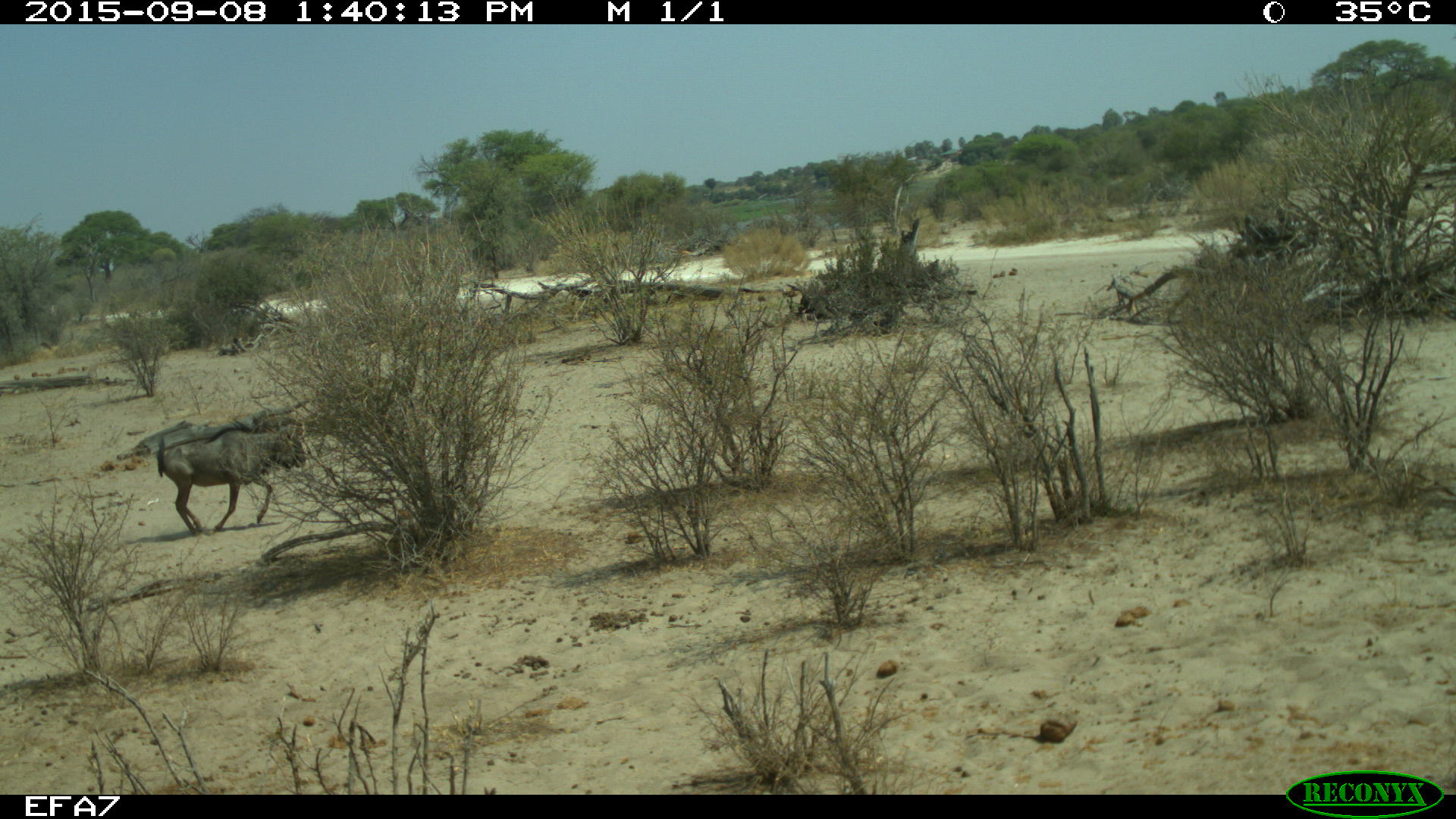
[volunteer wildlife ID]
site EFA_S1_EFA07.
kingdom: Animalia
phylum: Chordata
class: Mammalia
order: Artiodactyla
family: Bovidae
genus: Connochaetes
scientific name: Connochaetes taurinus taurinus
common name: blue wildebeest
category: wildebeestblue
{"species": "wildebeestblue (blue wildebeest) (Connochaetes taurinus taurinus)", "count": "1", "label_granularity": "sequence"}